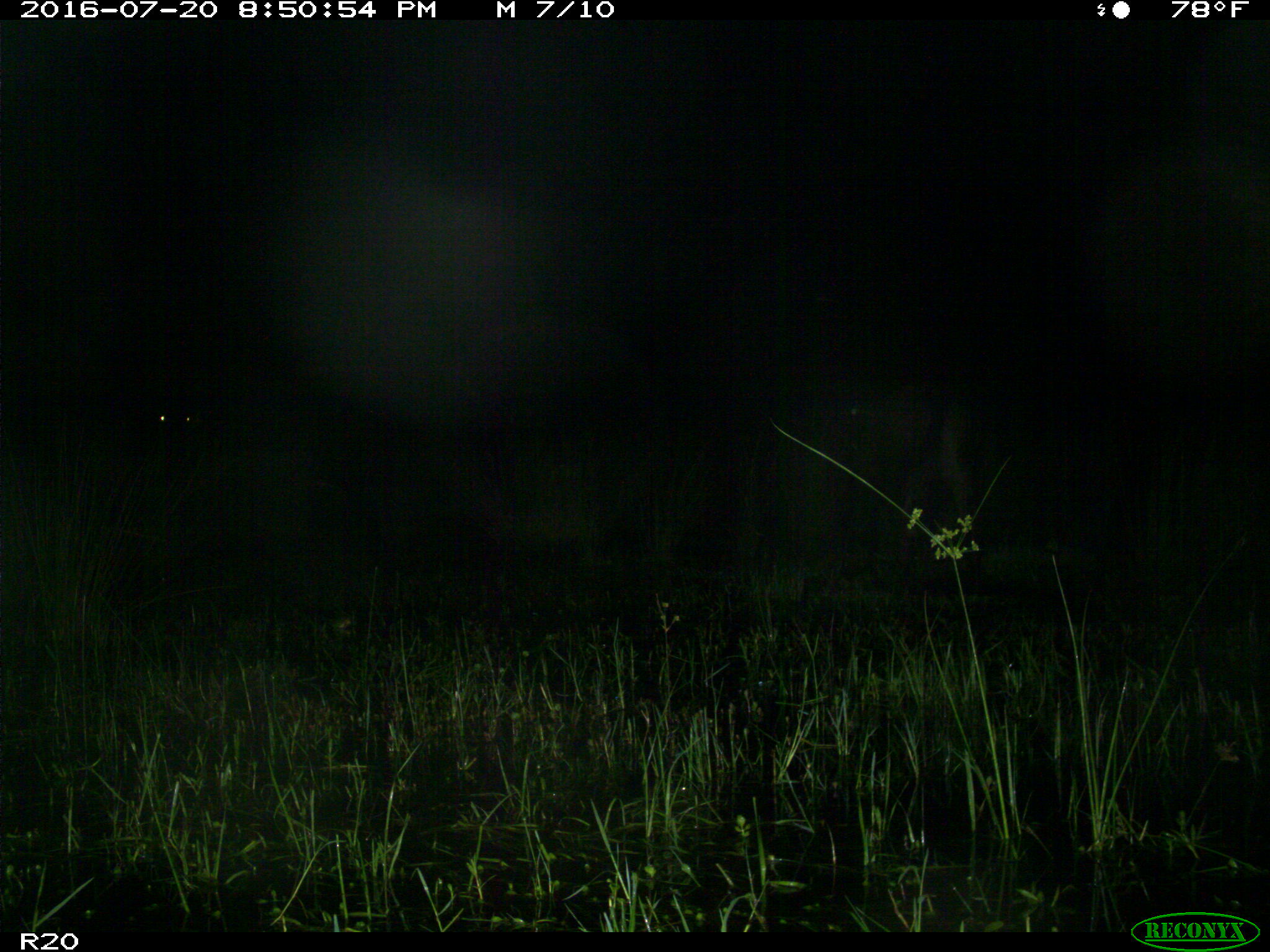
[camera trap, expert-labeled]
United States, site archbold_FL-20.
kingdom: Animalia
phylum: Chordata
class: Mammalia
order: Artiodactyla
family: Bovidae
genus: Bos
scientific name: Bos taurus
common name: domestic cow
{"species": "Bos taurus (domestic cow)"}